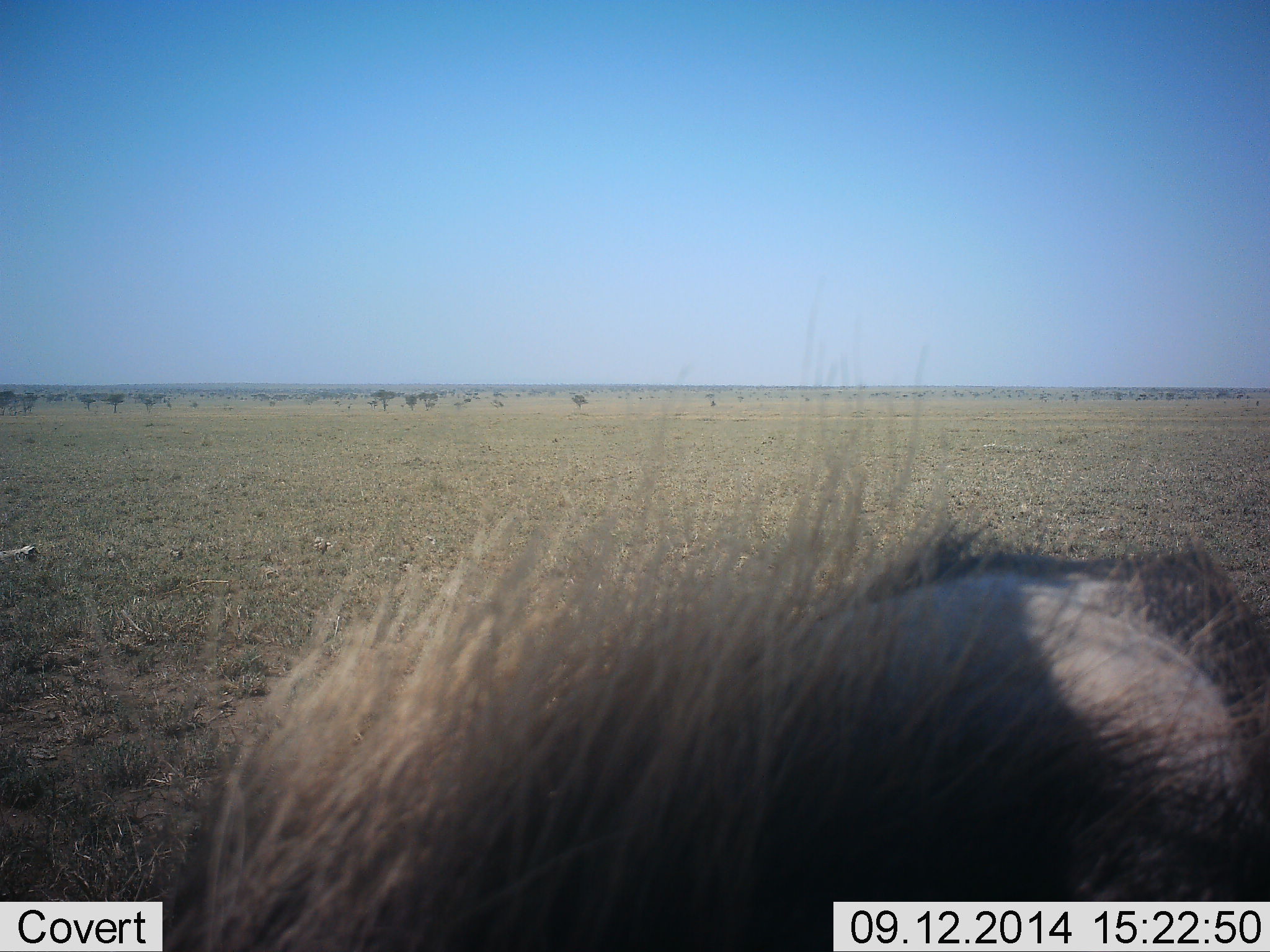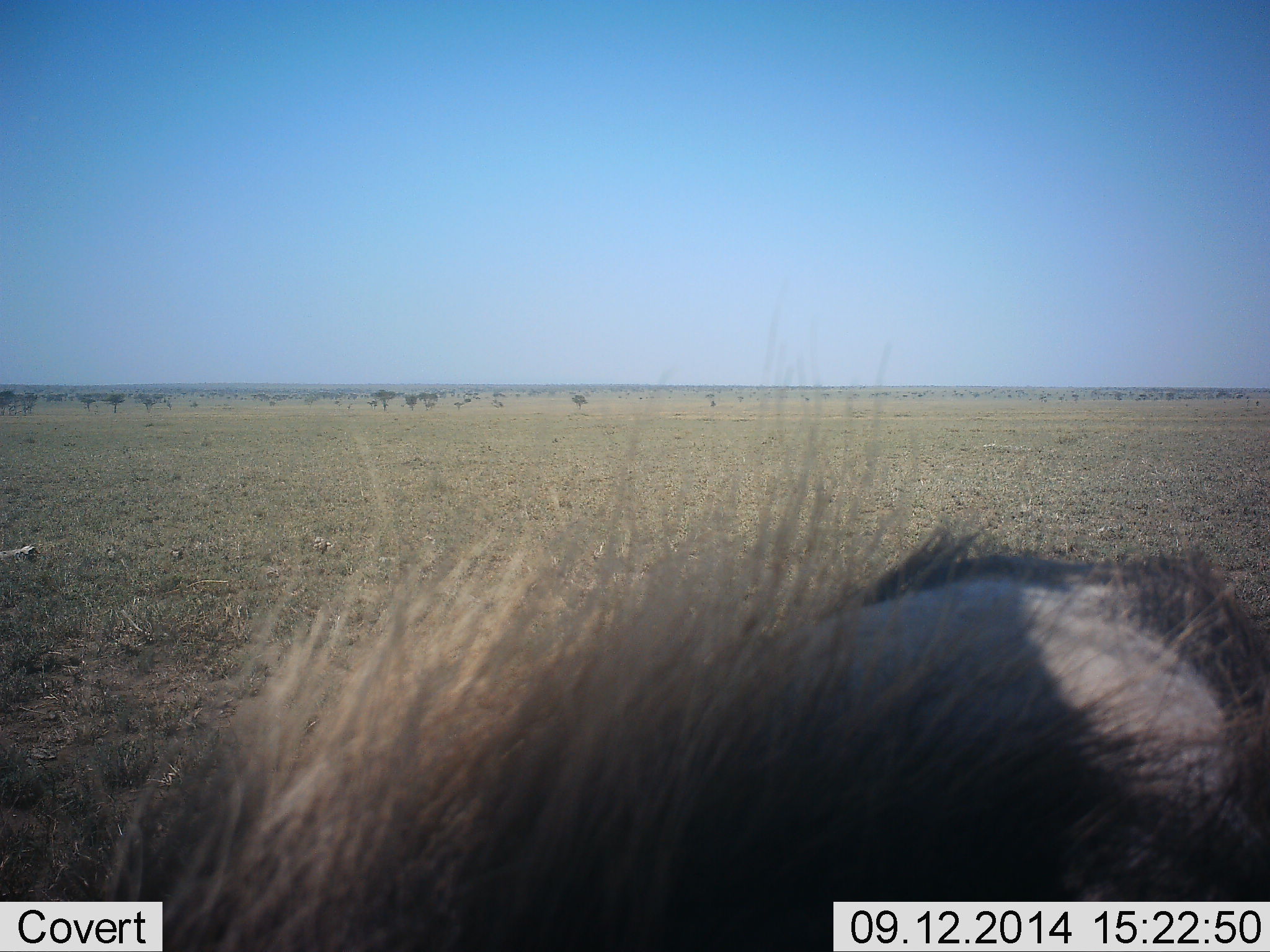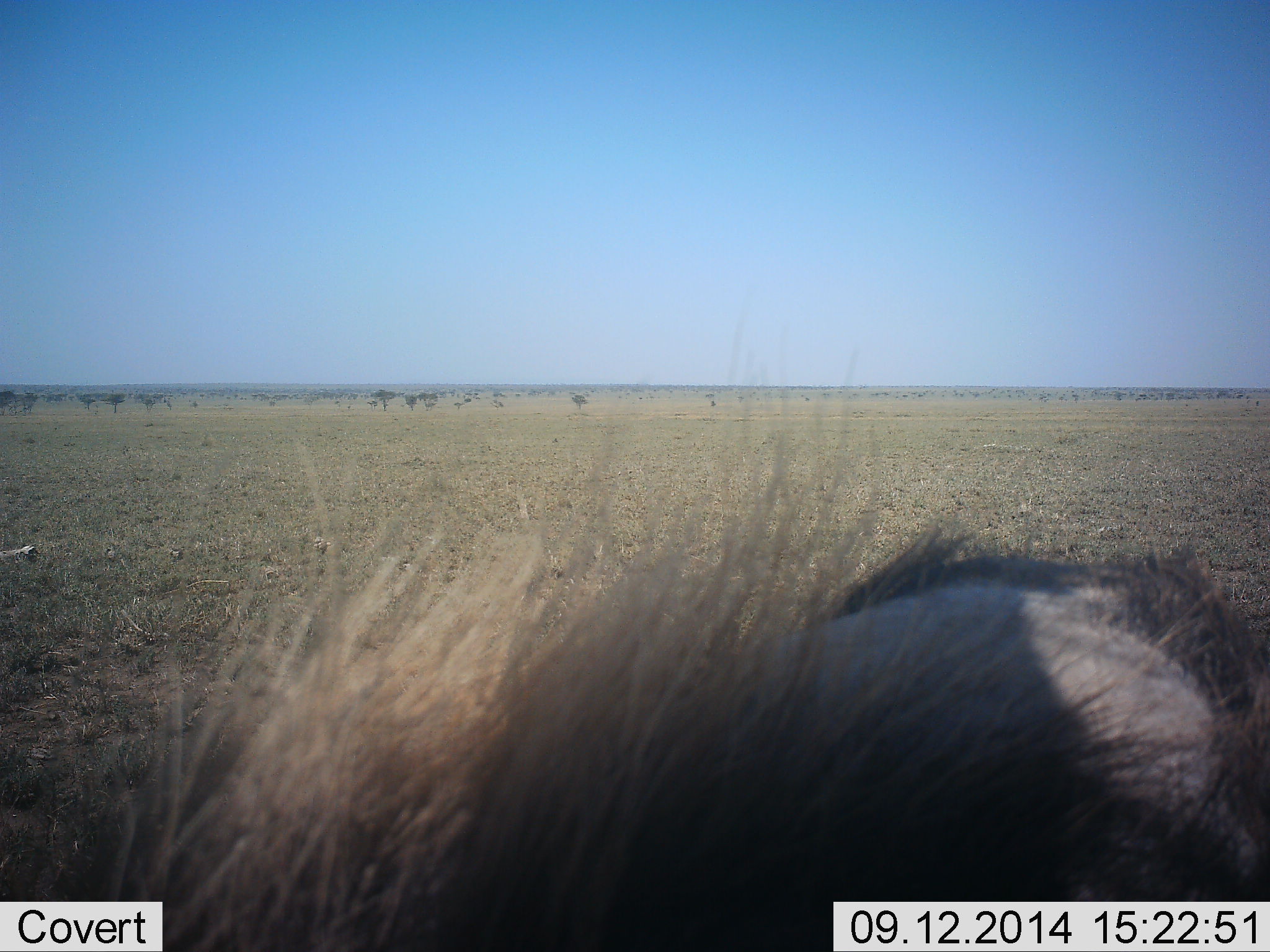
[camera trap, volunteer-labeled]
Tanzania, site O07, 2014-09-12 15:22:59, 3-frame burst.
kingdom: Animalia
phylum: Chordata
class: Mammalia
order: Artiodactyla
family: Suidae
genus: Phacochoerus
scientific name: Phacochoerus africanus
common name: warthog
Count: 1.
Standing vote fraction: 60%.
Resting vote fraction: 0%.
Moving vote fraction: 20%.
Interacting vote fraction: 0%.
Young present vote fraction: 0%.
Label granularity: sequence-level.